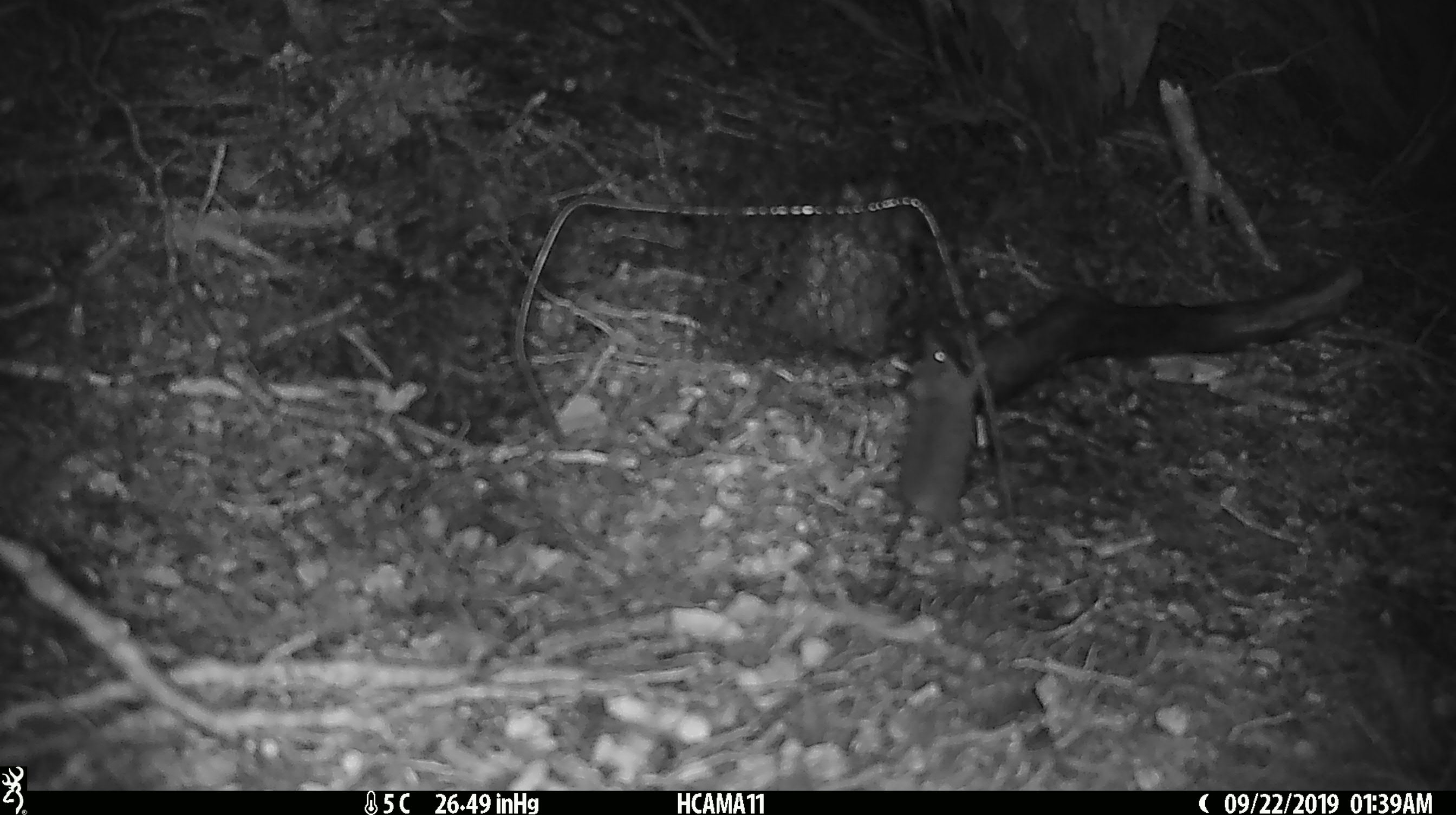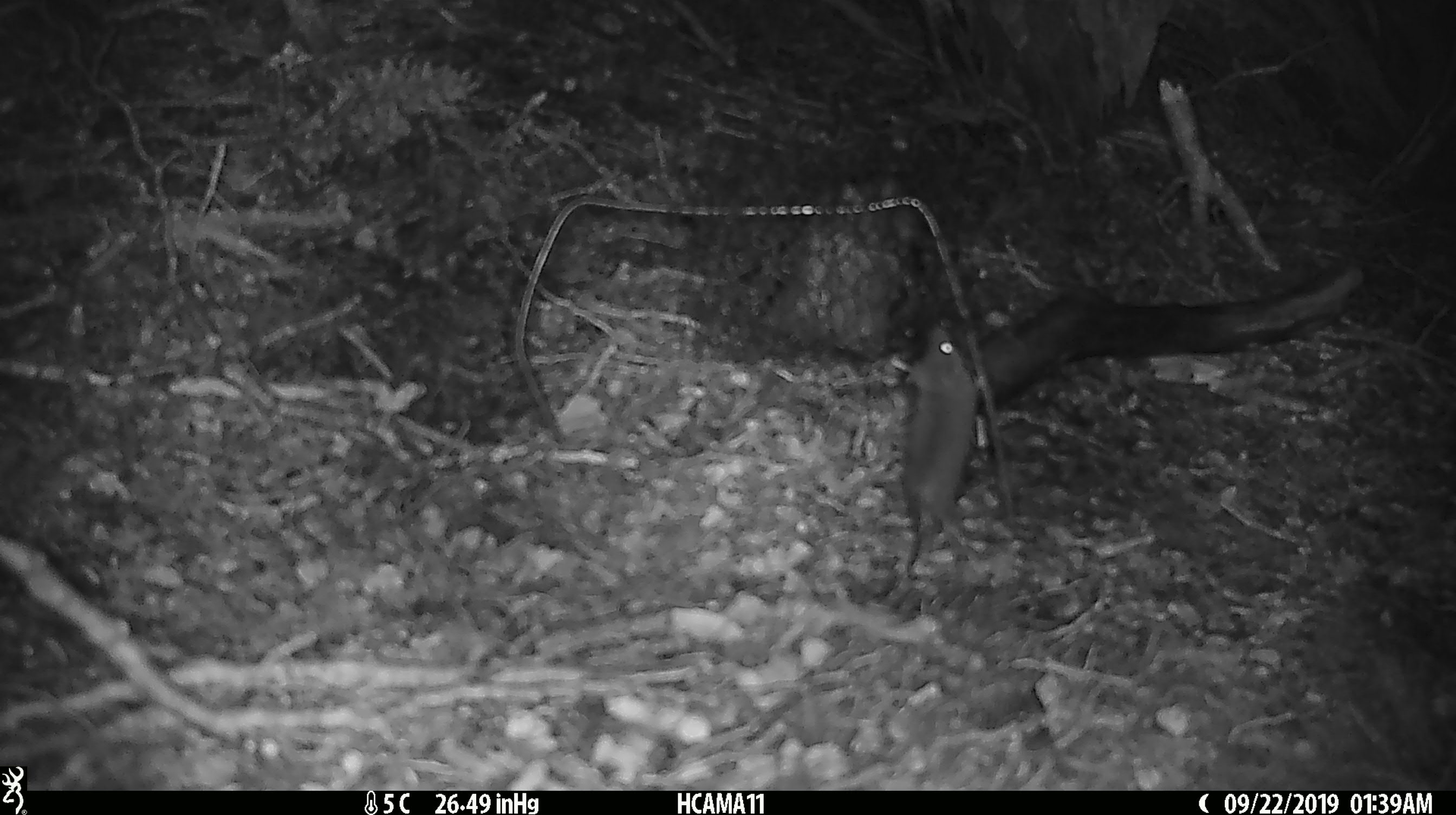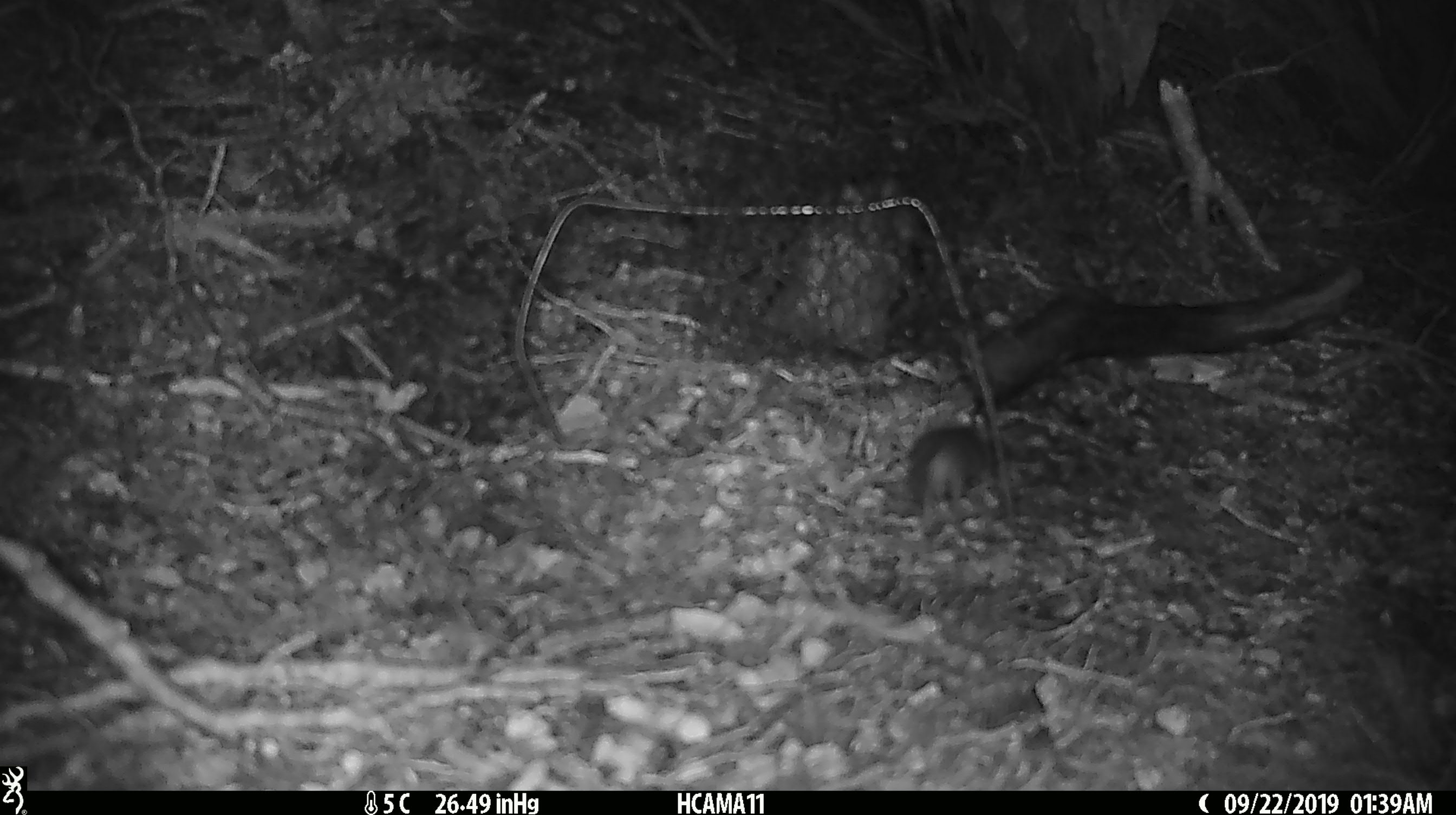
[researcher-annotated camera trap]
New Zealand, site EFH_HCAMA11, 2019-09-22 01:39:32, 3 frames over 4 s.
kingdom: Animalia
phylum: Chordata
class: Mammalia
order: Rodentia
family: Muridae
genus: Mus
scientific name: Mus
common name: mouse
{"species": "mouse (Mus)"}